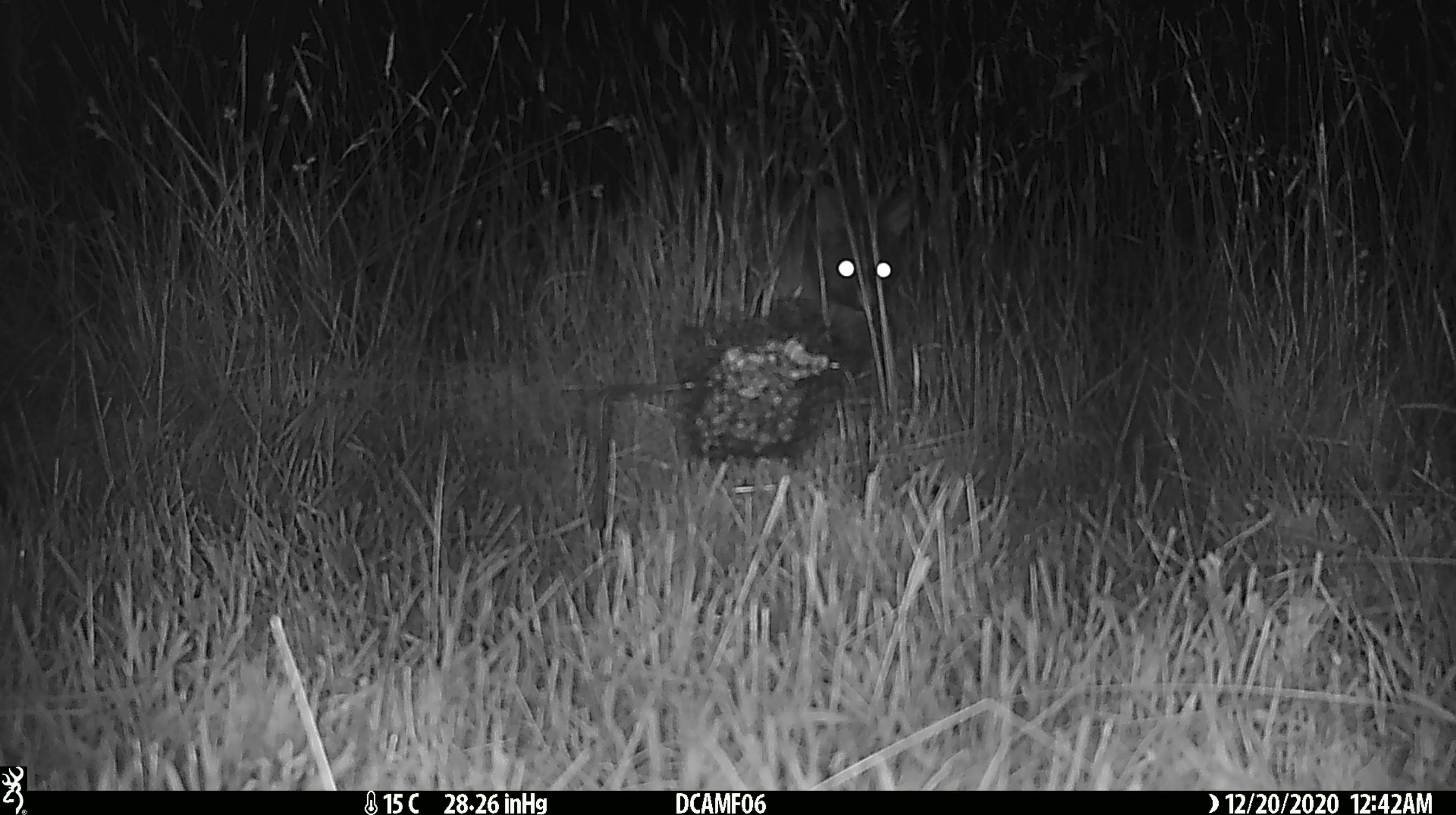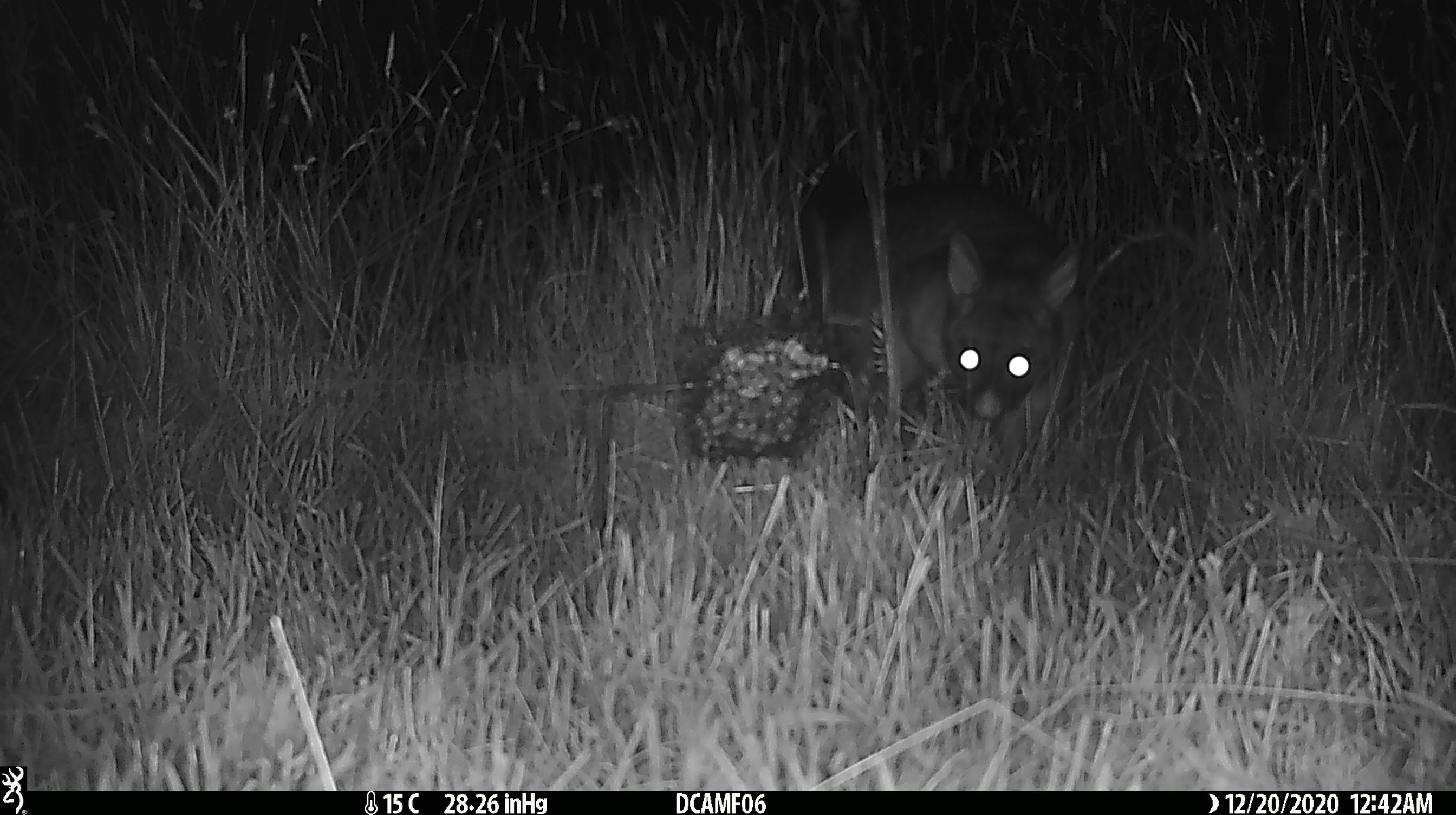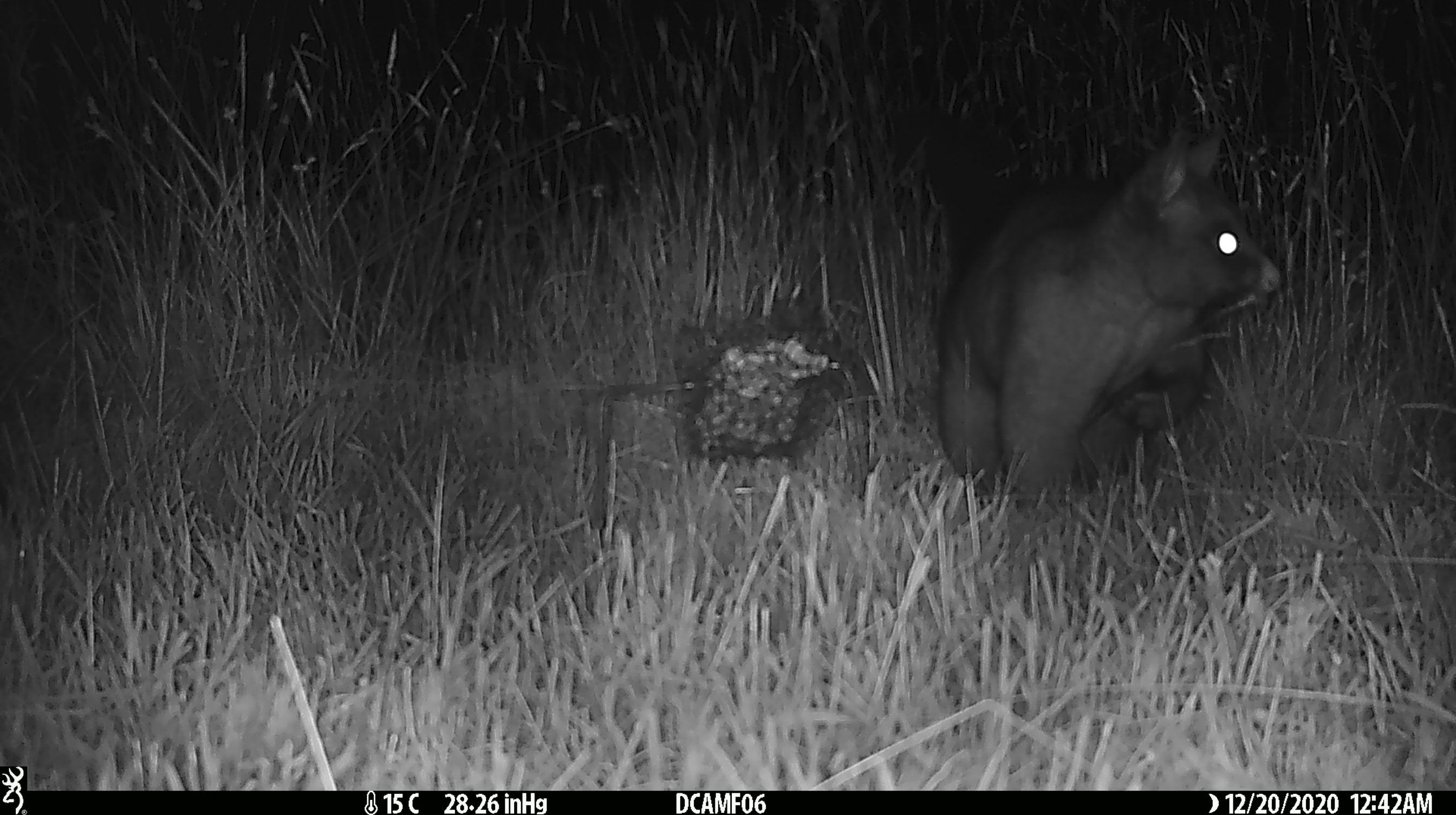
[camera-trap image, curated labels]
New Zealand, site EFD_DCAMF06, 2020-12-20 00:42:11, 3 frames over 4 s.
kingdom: Animalia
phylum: Chordata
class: Mammalia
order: Diprotodontia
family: Phalangeridae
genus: Trichosurus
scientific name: Trichosurus vulpecula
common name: common brushtail possum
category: possum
Possum (common brushtail possum) (Trichosurus vulpecula).